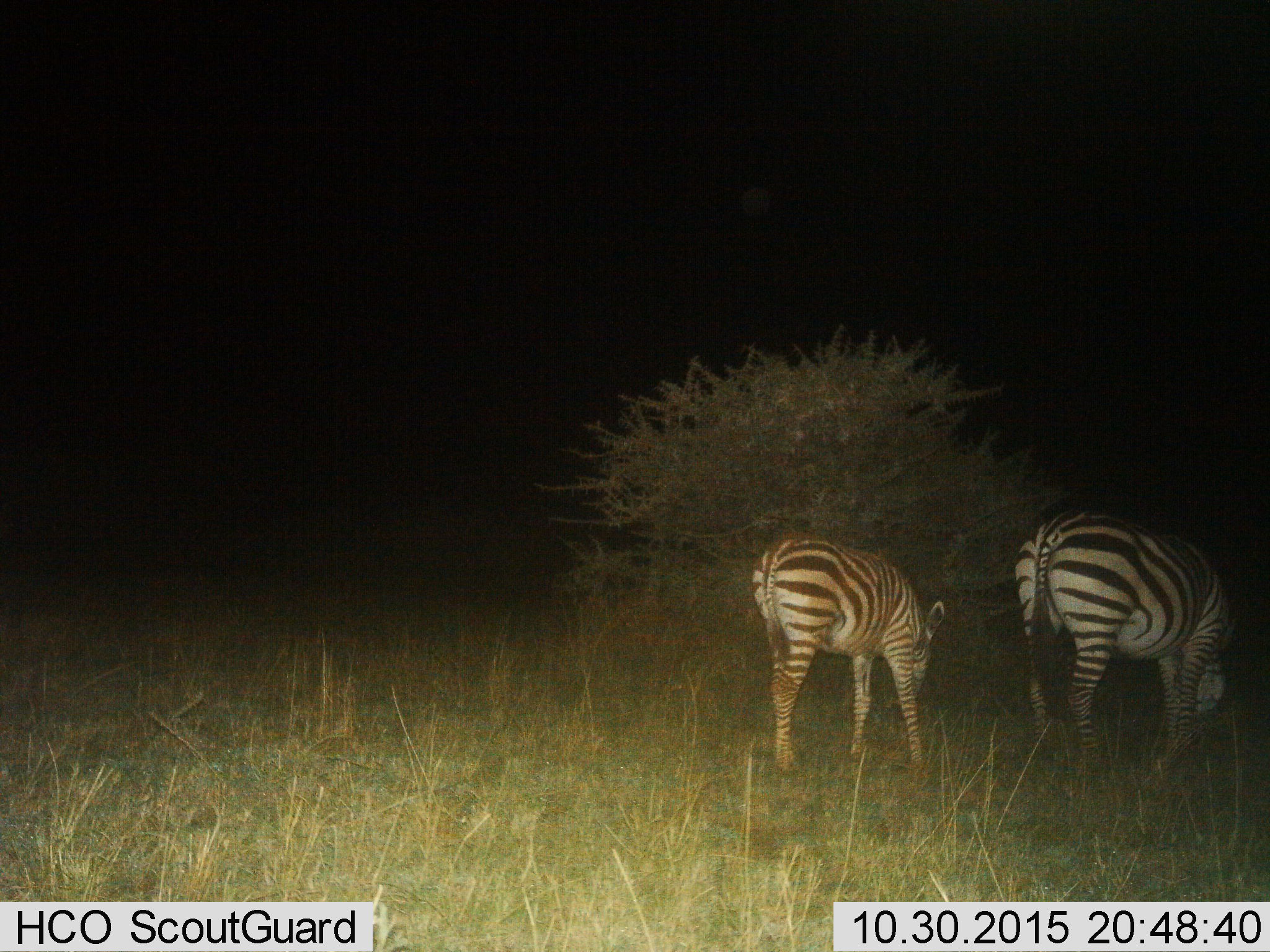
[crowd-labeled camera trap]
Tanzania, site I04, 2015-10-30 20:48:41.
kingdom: Animalia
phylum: Chordata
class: Mammalia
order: Perissodactyla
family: Equidae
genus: Equus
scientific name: Equus quagga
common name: plains zebra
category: zebra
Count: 2.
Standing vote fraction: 30%.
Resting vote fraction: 0%.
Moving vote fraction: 0%.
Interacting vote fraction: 0%.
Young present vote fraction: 50%.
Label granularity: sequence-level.